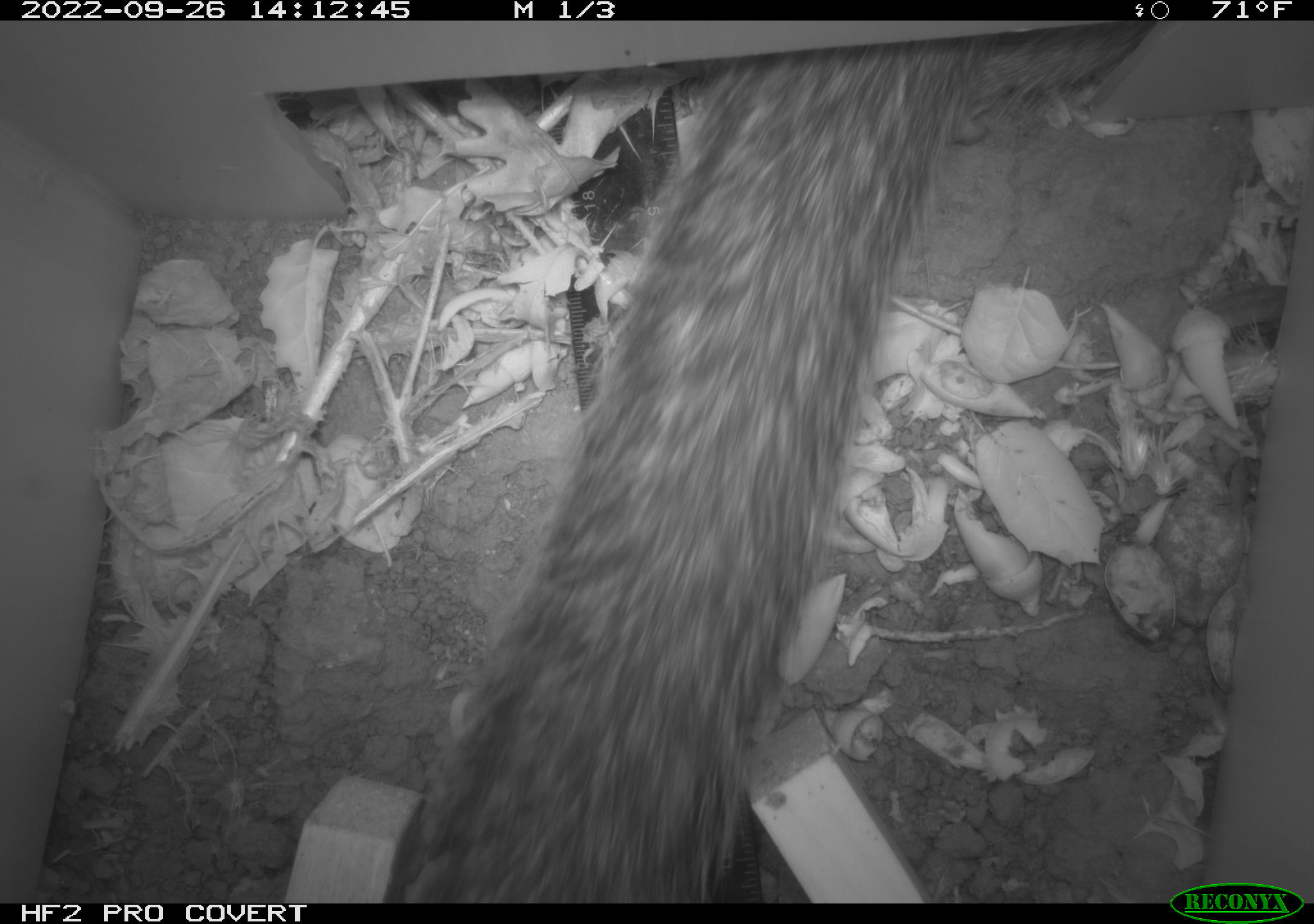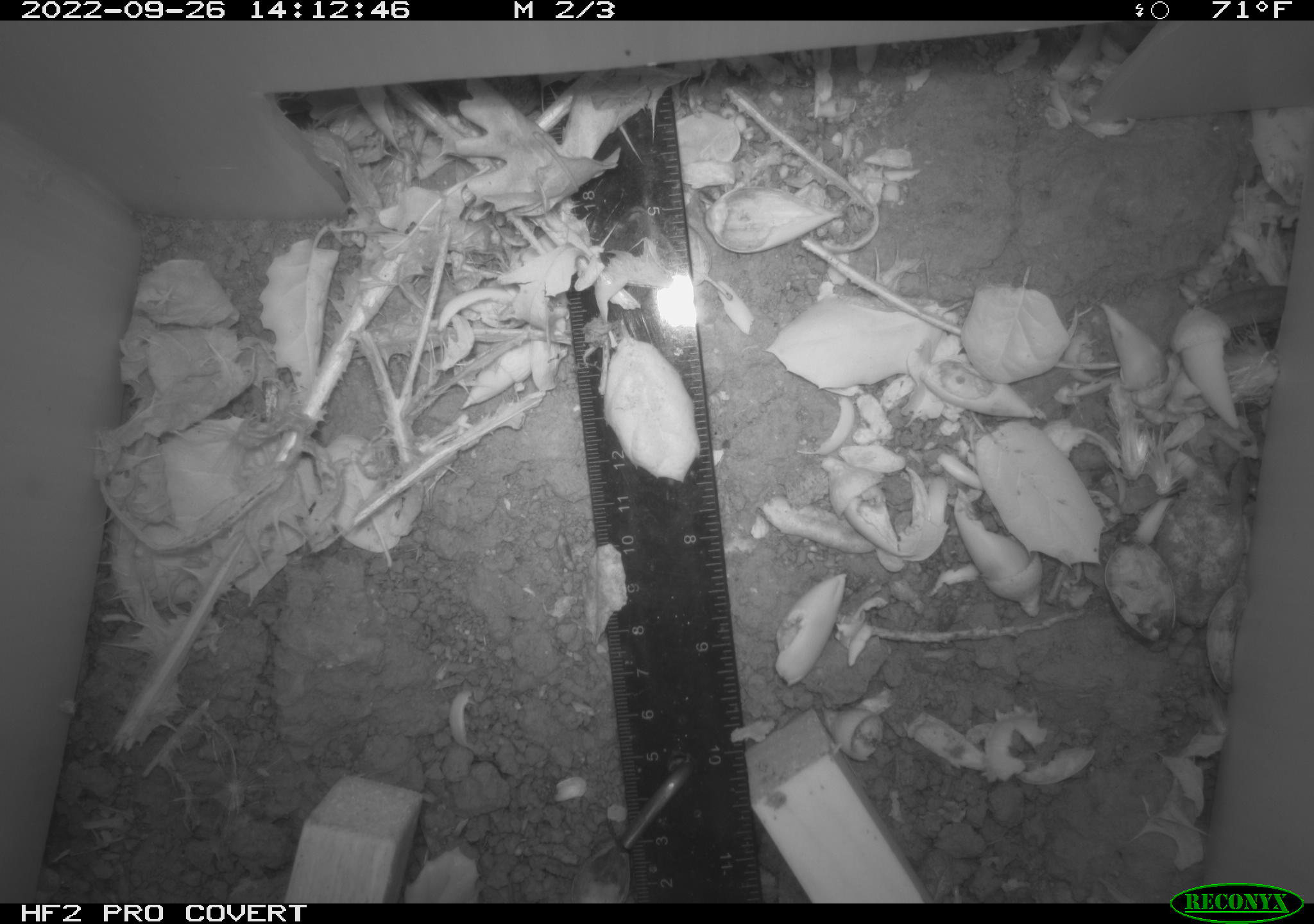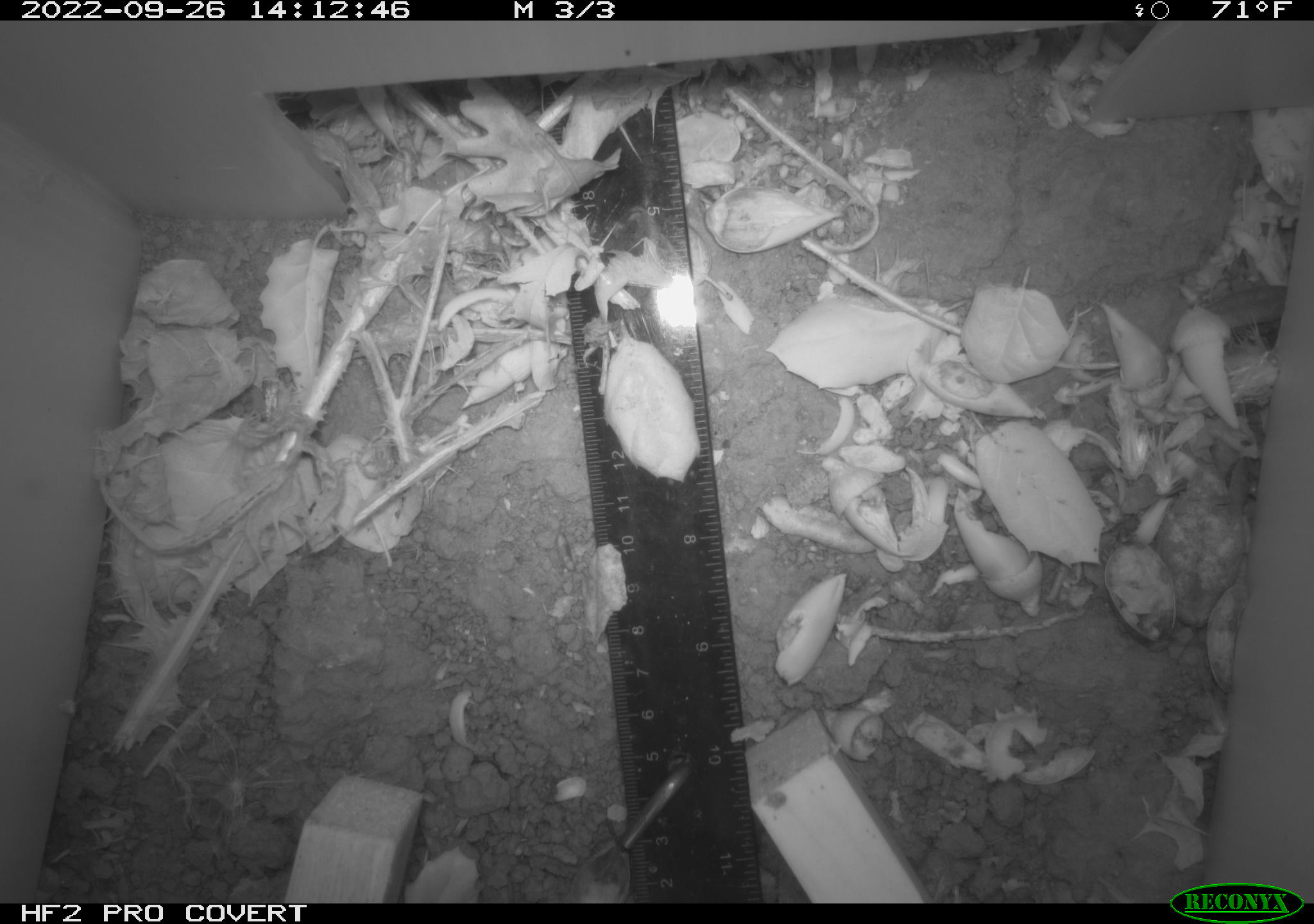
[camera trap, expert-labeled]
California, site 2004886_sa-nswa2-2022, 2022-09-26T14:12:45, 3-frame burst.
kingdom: Animalia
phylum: Chordata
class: Mammalia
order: Rodentia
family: Sciuridae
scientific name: Sciuridae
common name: squirrels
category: sciuridae family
Sciuridae family (squirrels) (Sciuridae).